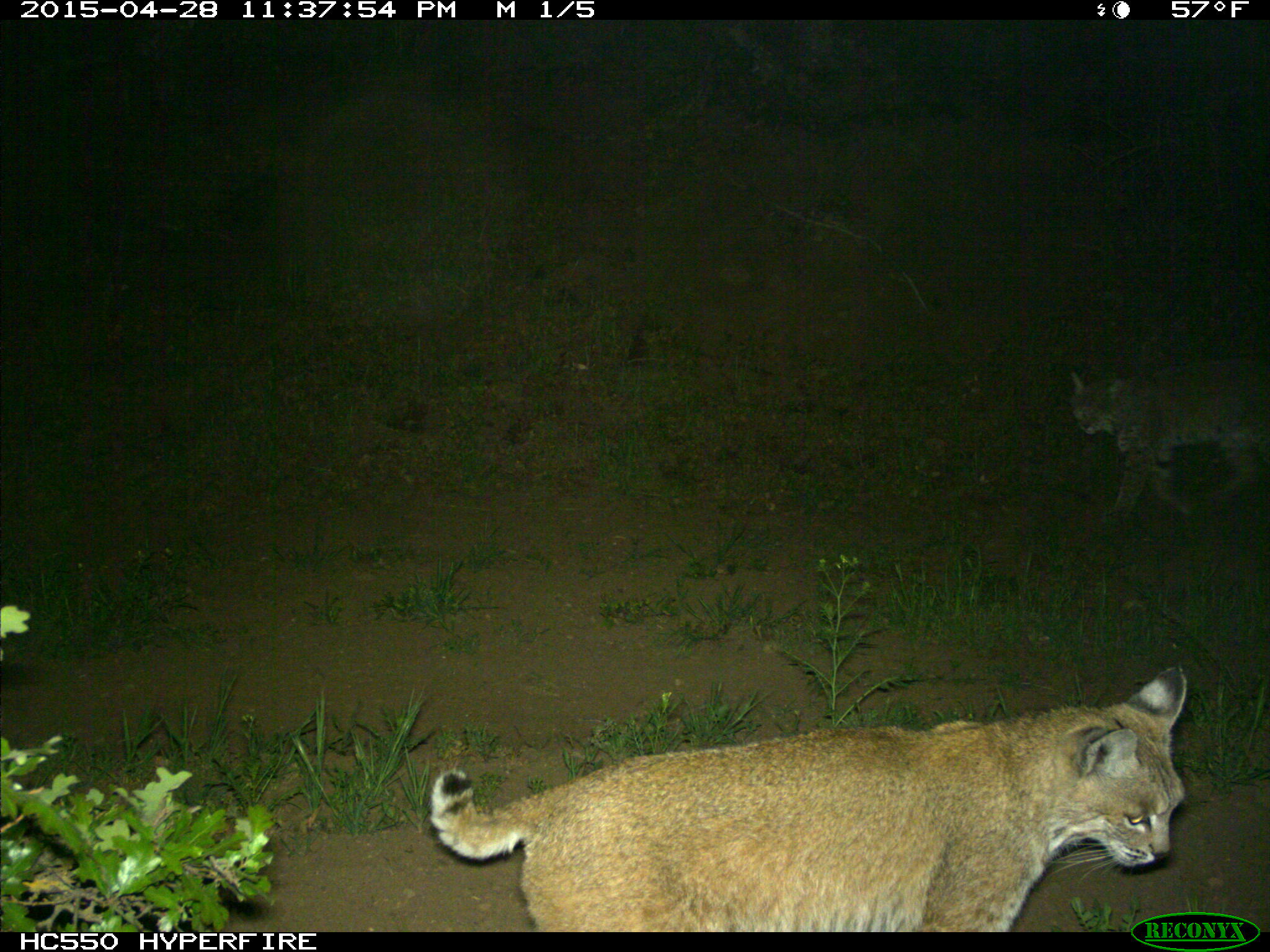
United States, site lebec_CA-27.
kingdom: Animalia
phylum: Chordata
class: Mammalia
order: Carnivora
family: Felidae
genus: Lynx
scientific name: Lynx rufus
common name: bobcat